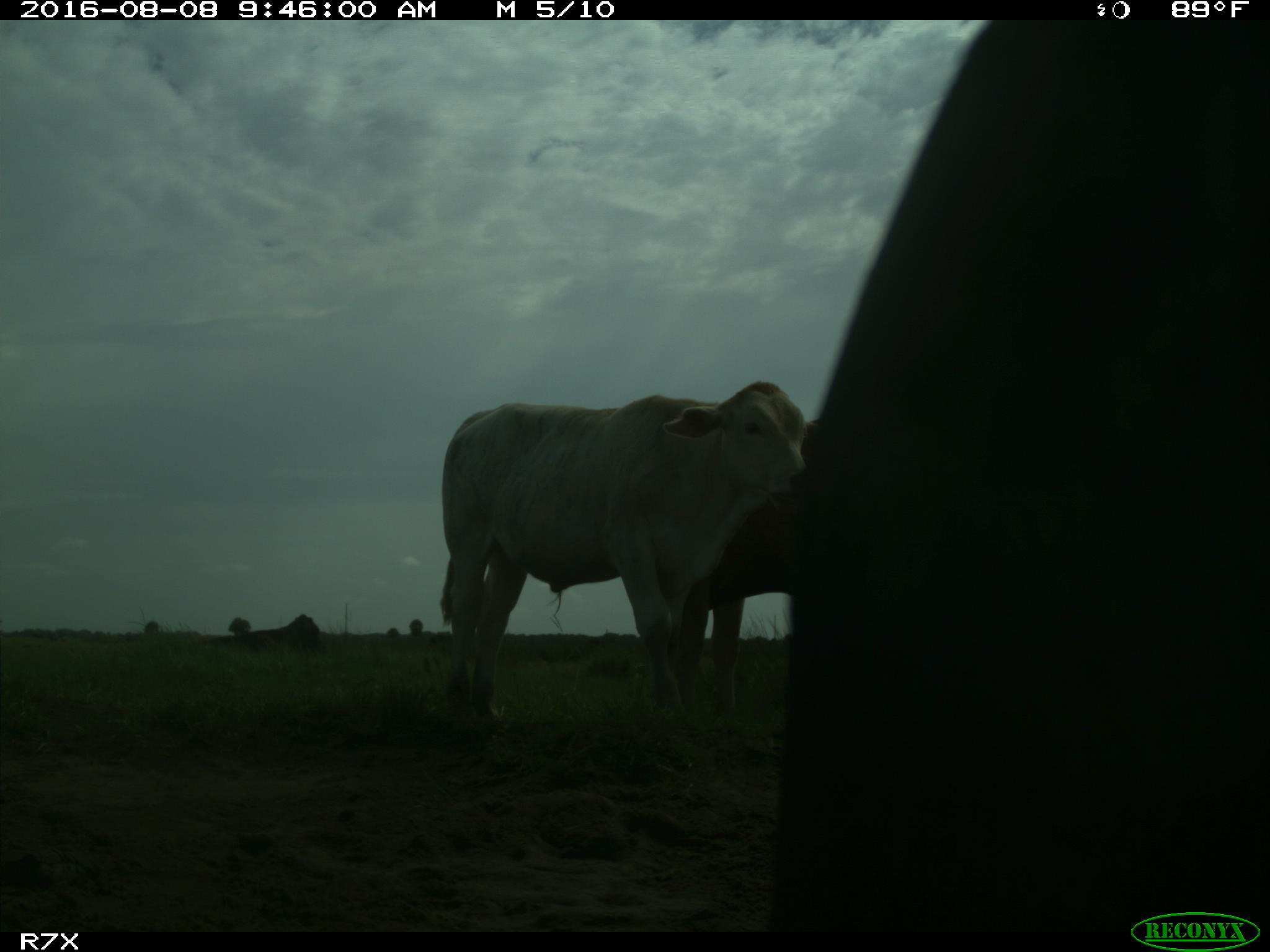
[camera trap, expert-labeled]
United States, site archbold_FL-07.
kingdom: Animalia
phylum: Chordata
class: Mammalia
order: Artiodactyla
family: Bovidae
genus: Bos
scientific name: Bos taurus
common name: domestic cow